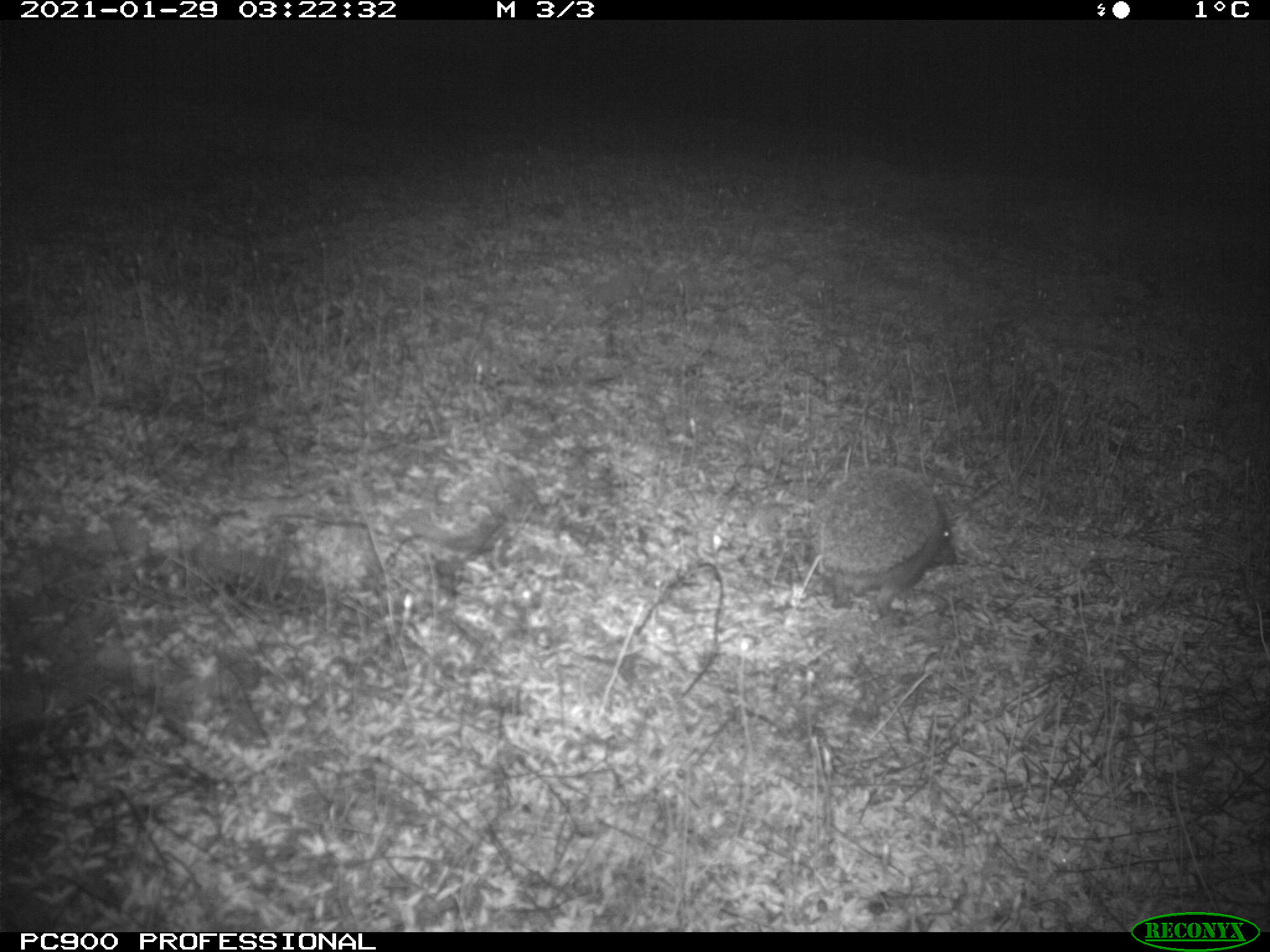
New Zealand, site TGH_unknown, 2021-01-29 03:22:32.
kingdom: Animalia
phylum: Chordata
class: Mammalia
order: Eulipotyphla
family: Erinaceidae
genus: Erinaceus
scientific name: Erinaceus europaeus europaeus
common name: european hedgehog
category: hedgehog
Hedgehog (european hedgehog) (Erinaceus europaeus europaeus).